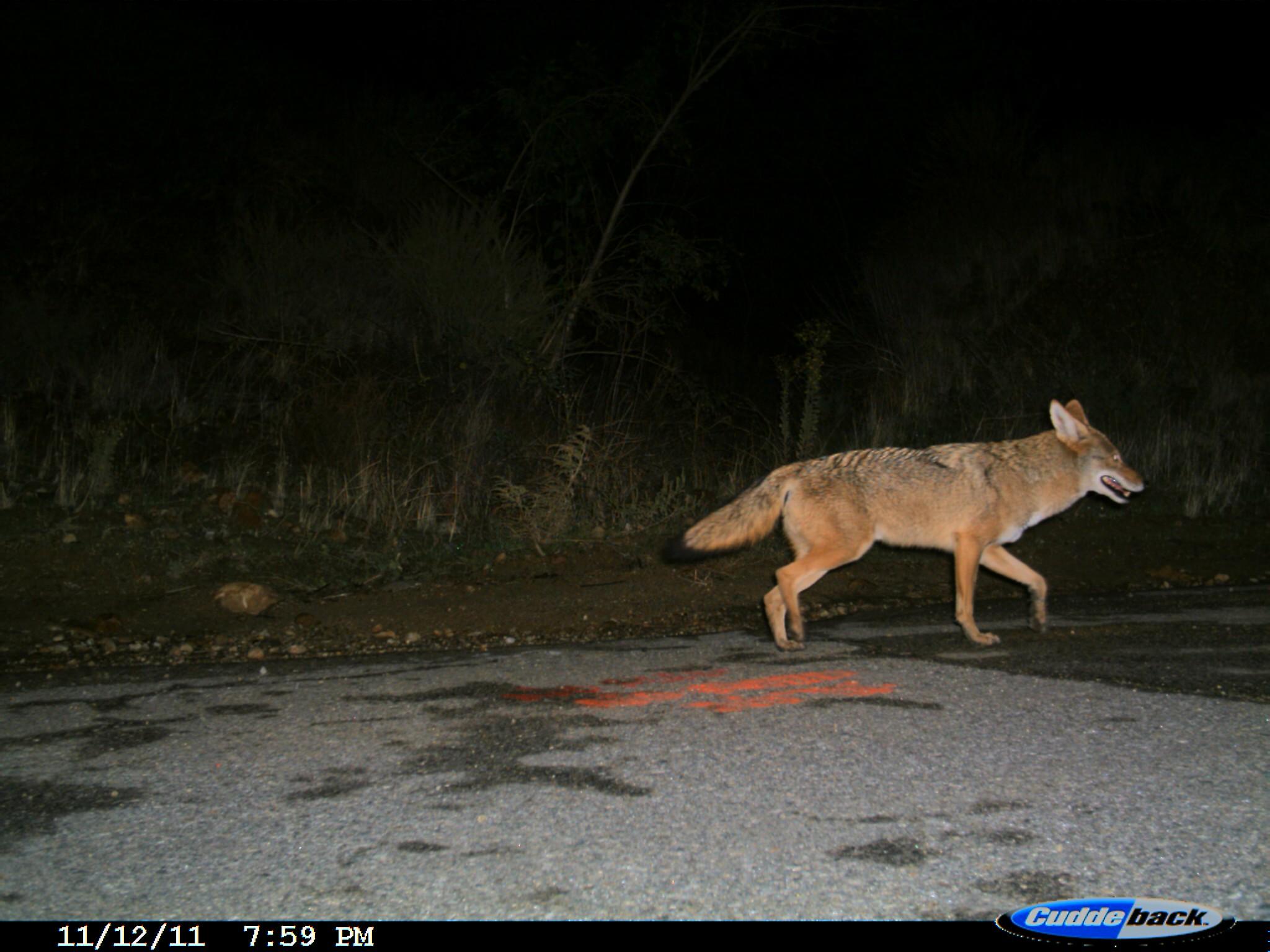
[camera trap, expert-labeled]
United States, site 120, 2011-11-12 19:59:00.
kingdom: Animalia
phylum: Chordata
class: Mammalia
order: Carnivora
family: Canidae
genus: Canis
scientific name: Canis latrans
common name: coyote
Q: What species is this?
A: Coyote (Canis latrans).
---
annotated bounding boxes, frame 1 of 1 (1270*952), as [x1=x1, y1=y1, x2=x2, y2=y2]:
coyote: [x1=681, y1=386, x2=1170, y2=662]